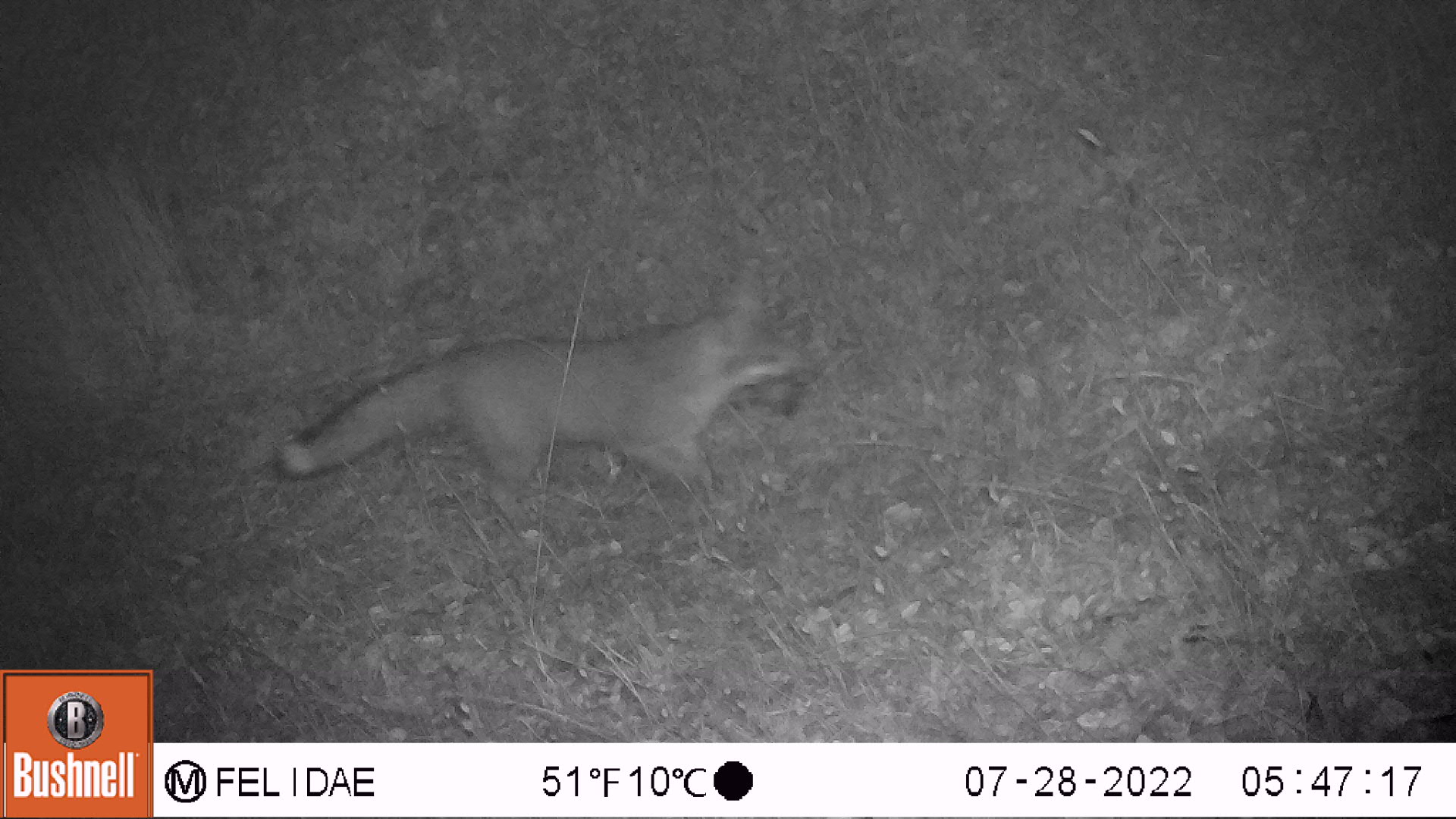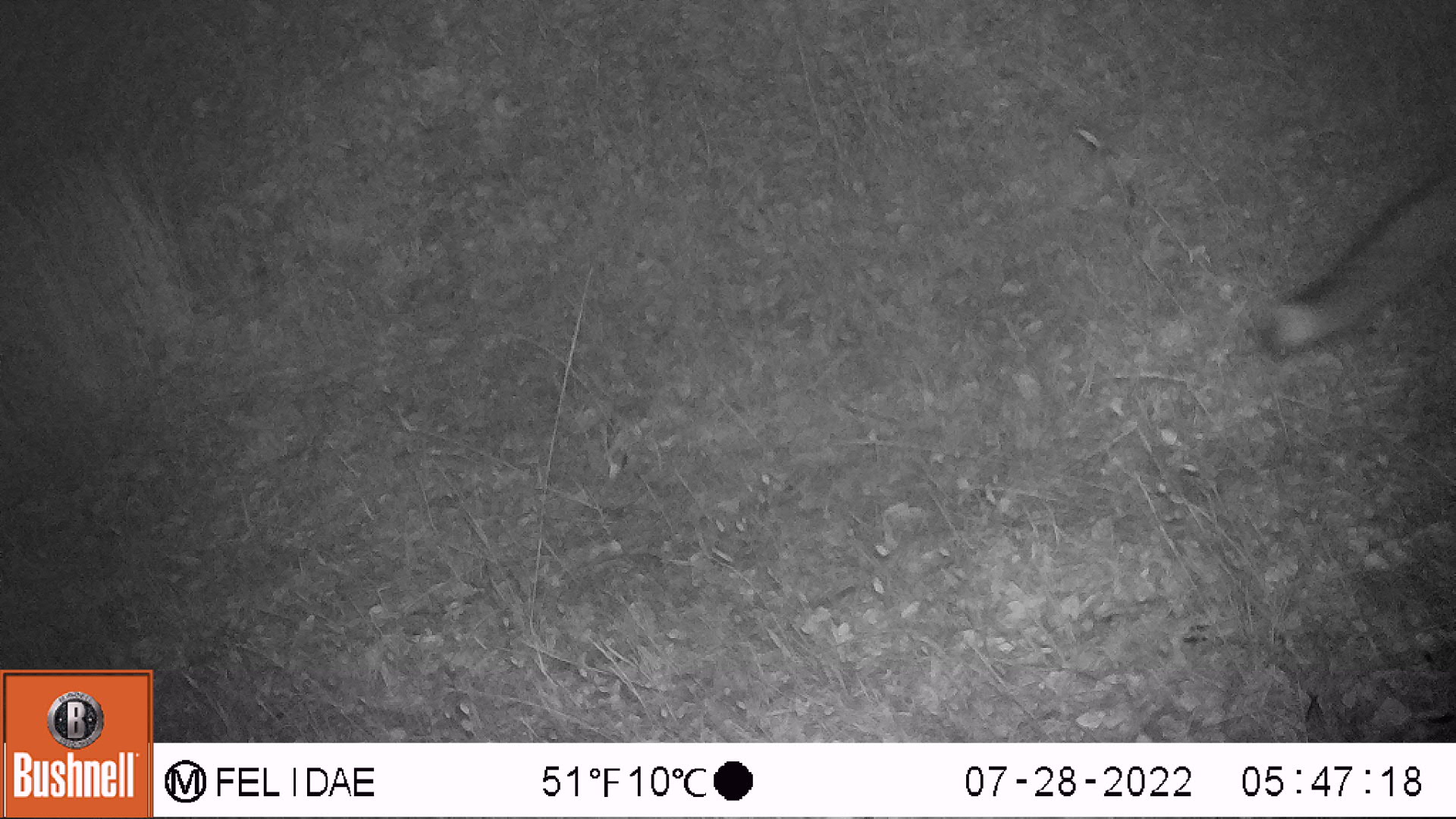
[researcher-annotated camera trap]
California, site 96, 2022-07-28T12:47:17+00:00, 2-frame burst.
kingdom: Animalia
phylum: Chordata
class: Mammalia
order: Carnivora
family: Canidae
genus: Urocyon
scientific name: Urocyon cinereoargenteus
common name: gray fox